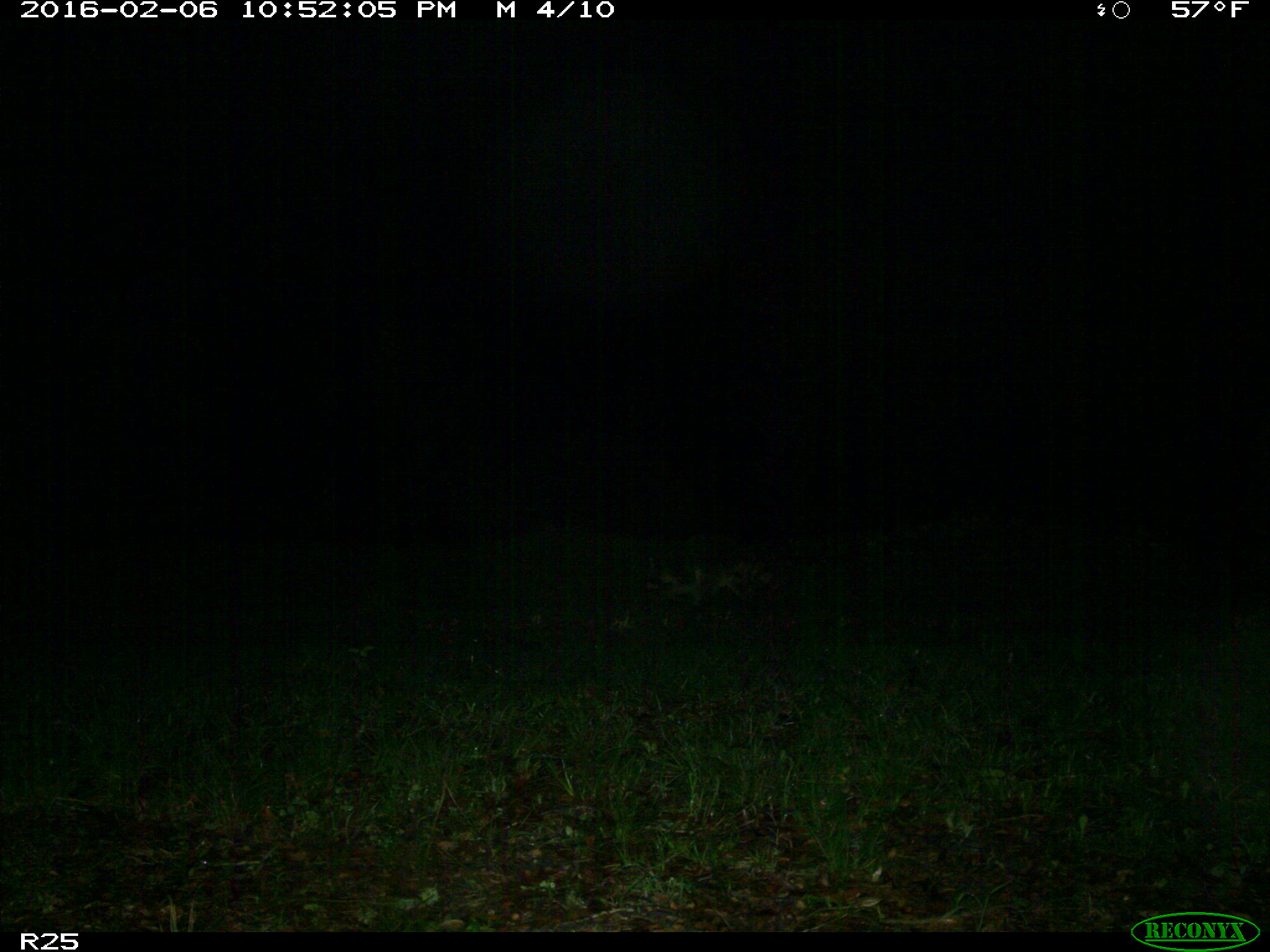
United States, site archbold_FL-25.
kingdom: Animalia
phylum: Chordata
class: Mammalia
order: Carnivora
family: Procyonidae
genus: Procyon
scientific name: Procyon lotor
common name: common raccoon